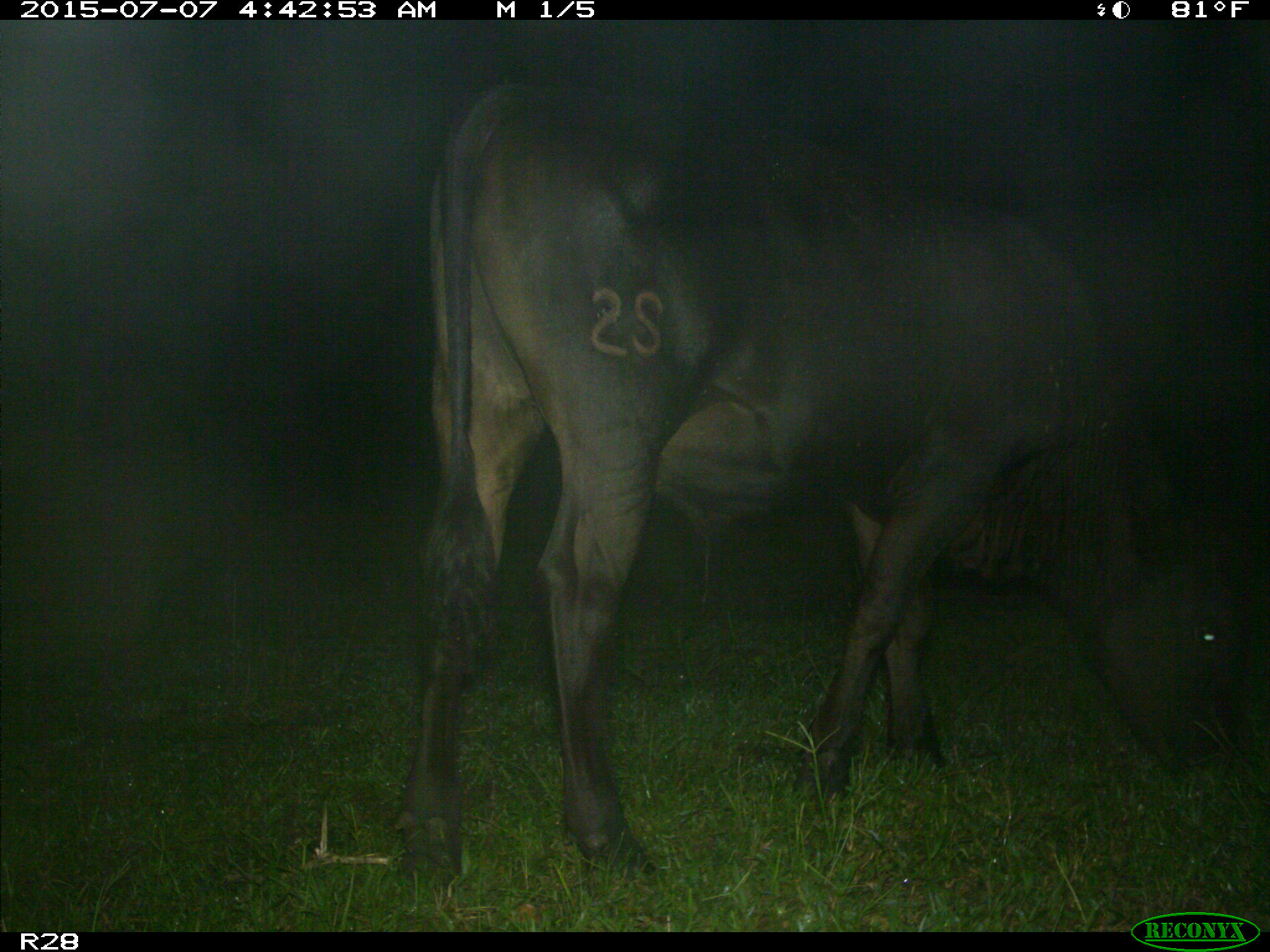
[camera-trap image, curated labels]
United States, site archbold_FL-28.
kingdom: Animalia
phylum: Chordata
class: Mammalia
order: Artiodactyla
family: Bovidae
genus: Bos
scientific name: Bos taurus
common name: domestic cow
Bos taurus (domestic cow).